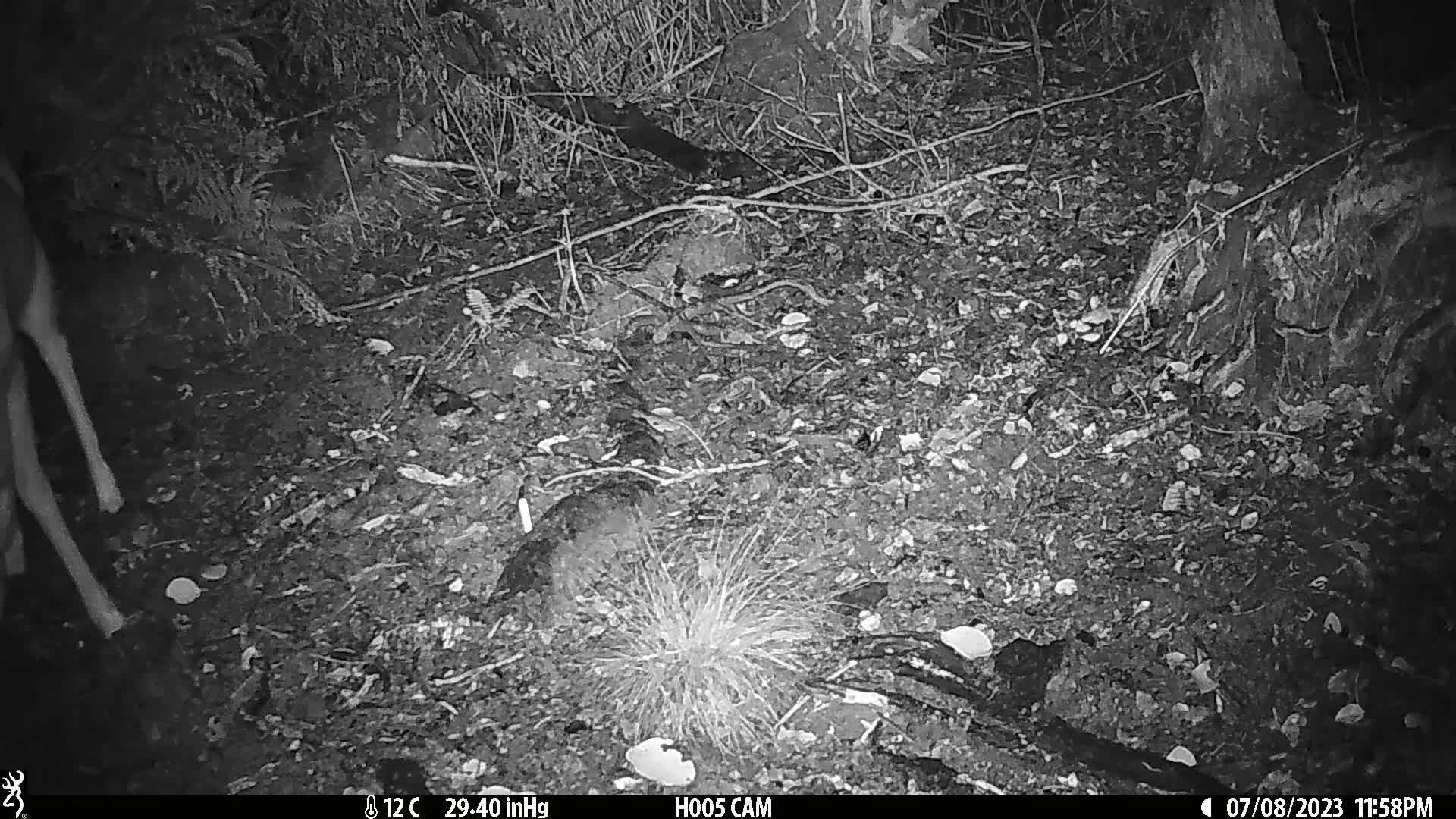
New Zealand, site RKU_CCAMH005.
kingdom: Animalia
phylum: Chordata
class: Mammalia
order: Artiodactyla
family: Cervidae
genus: Odocoileus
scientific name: Odocoileus virginianus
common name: white-tailed deer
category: white tailed deer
White tailed deer (white-tailed deer) (Odocoileus virginianus).